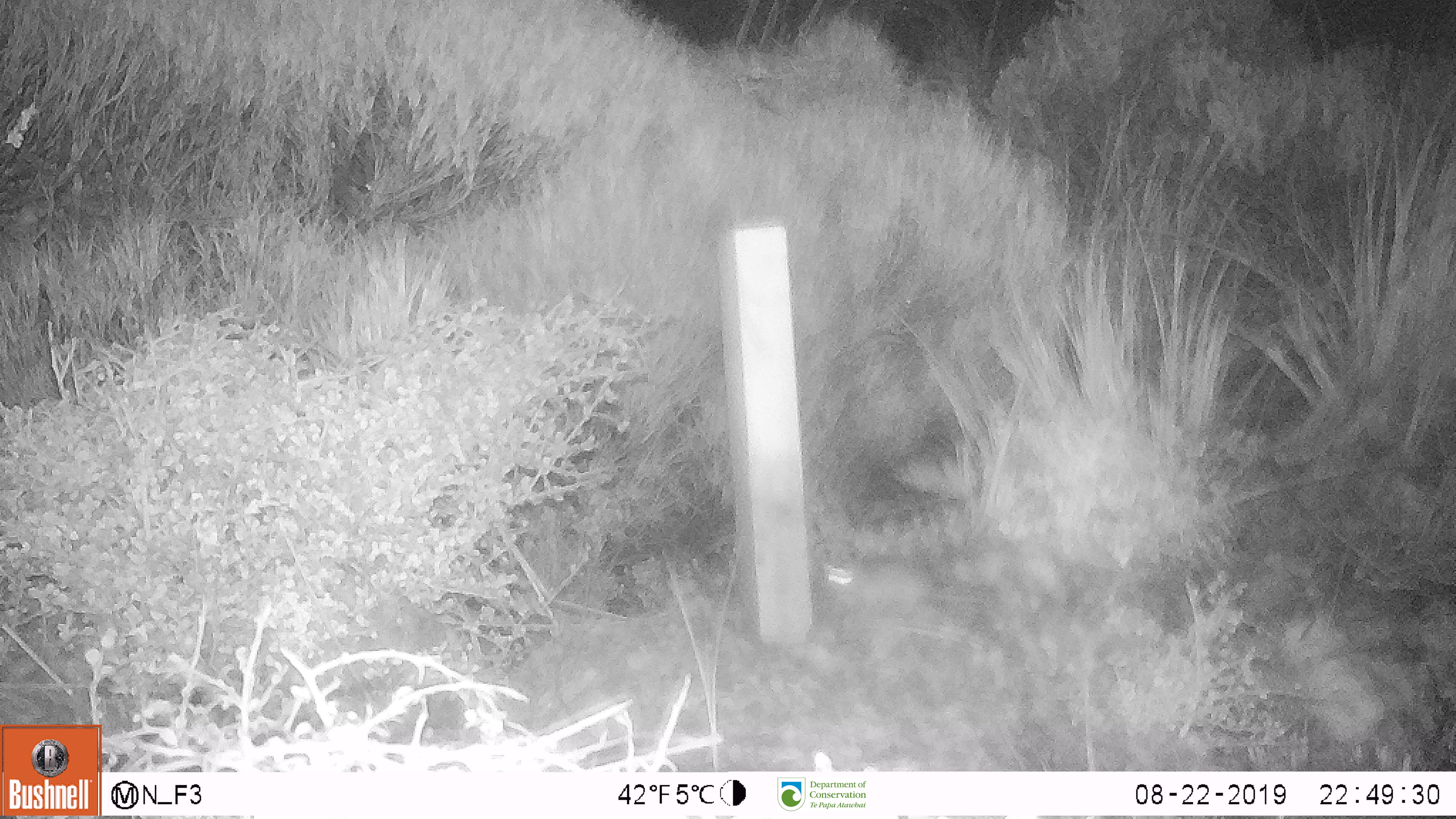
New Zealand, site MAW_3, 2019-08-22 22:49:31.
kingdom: Animalia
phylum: Chordata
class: Mammalia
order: Rodentia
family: Muridae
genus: Mus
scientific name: Mus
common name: mouse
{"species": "mouse (Mus)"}